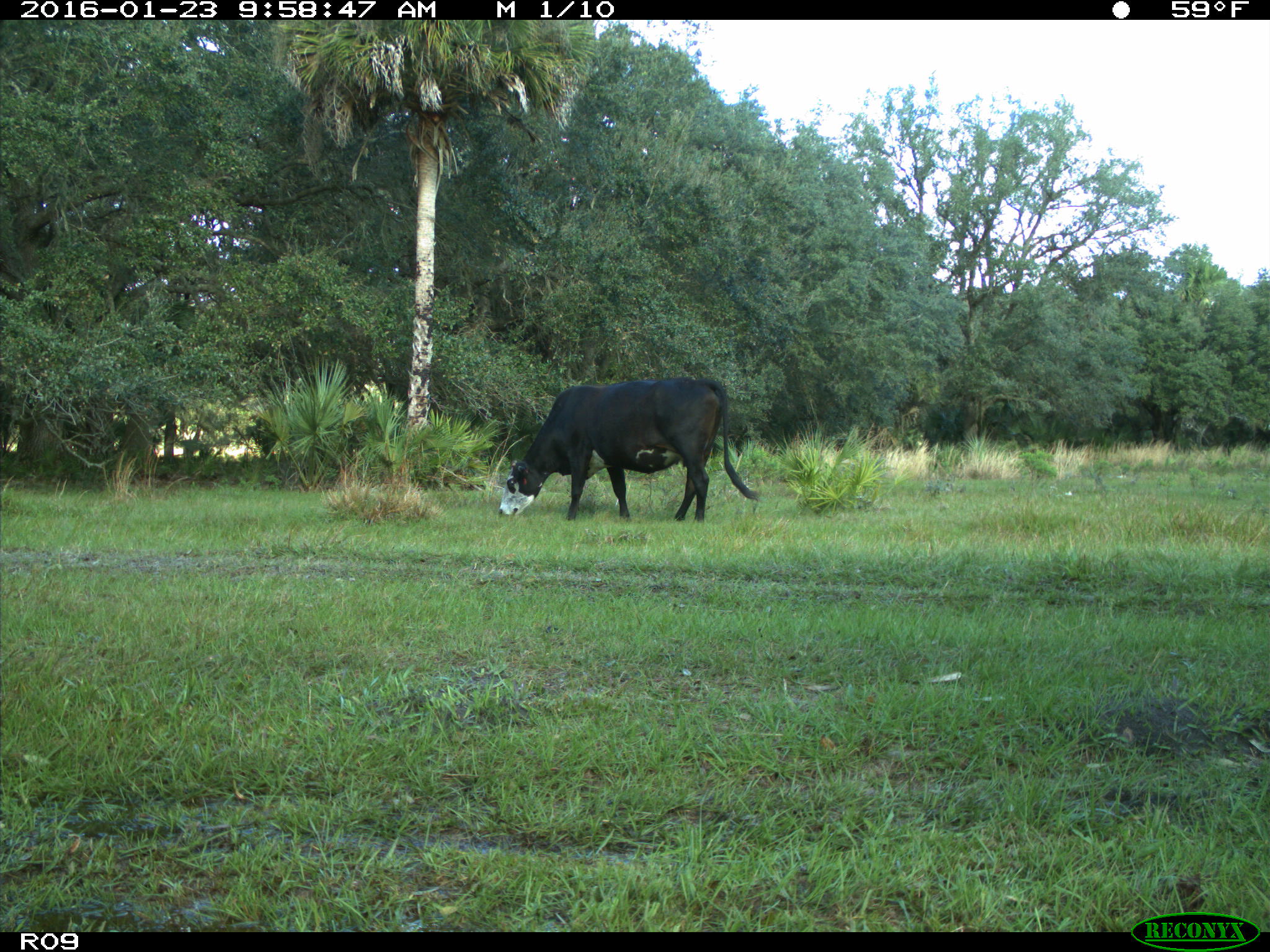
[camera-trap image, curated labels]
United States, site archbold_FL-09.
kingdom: Animalia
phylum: Chordata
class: Mammalia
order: Artiodactyla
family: Bovidae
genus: Bos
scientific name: Bos taurus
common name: domestic cow